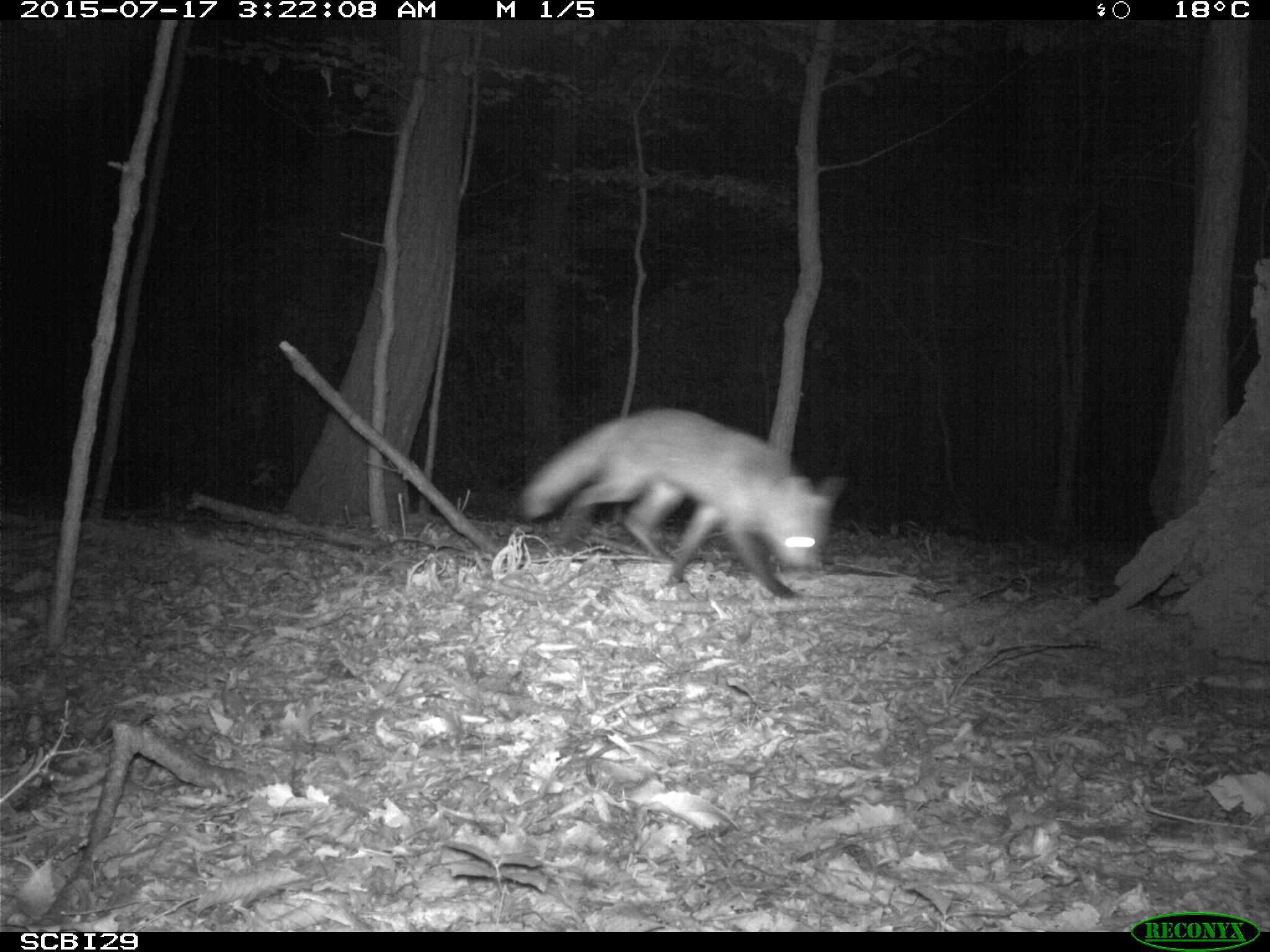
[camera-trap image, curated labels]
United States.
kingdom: Animalia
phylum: Chordata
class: Mammalia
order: Carnivora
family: Canidae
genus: Vulpes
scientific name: Vulpes vulpes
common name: red fox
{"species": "Red Fox (Vulpes vulpes)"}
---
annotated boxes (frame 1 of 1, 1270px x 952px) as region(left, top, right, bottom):
Red Fox: region(519, 406, 841, 611)